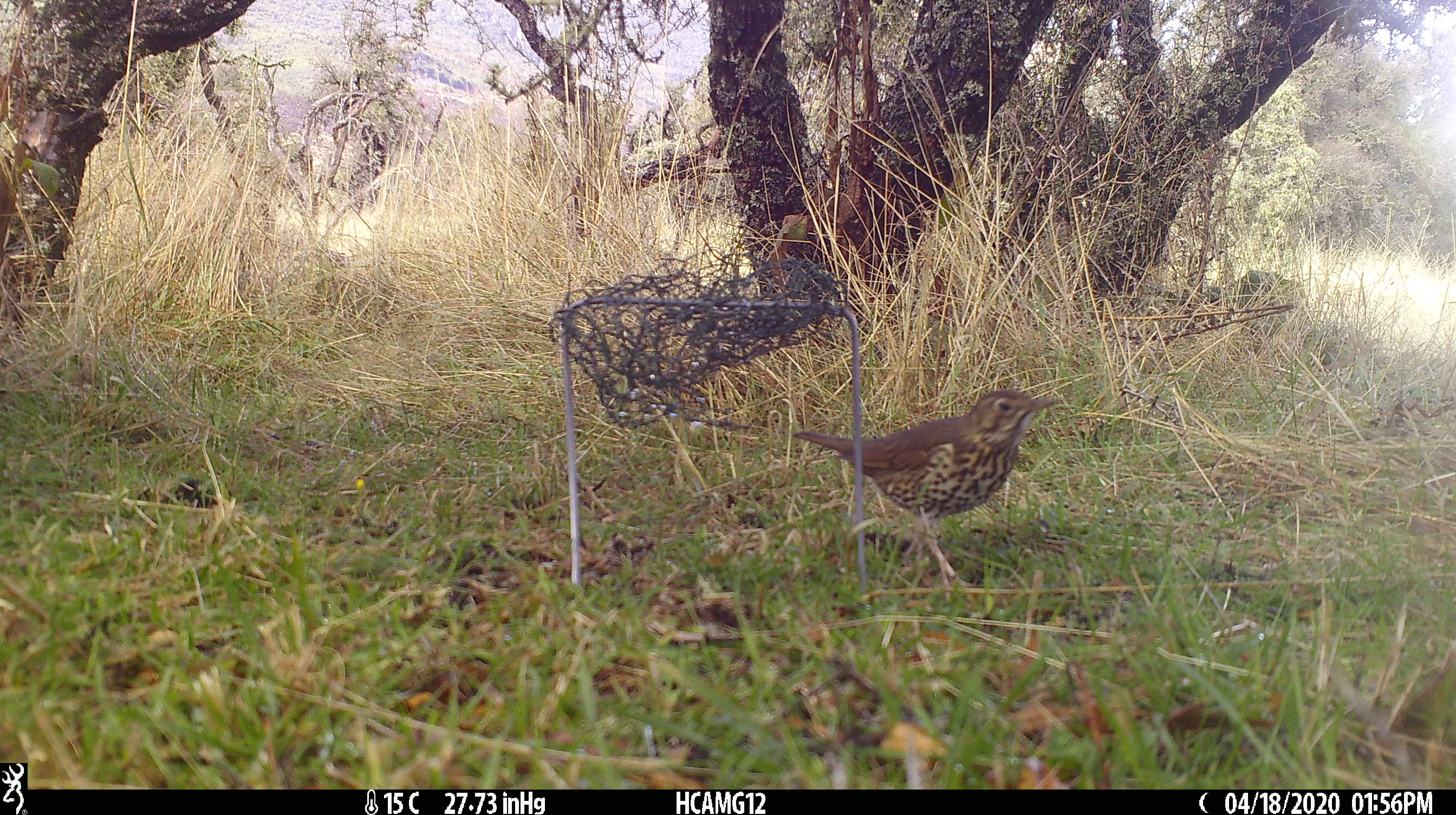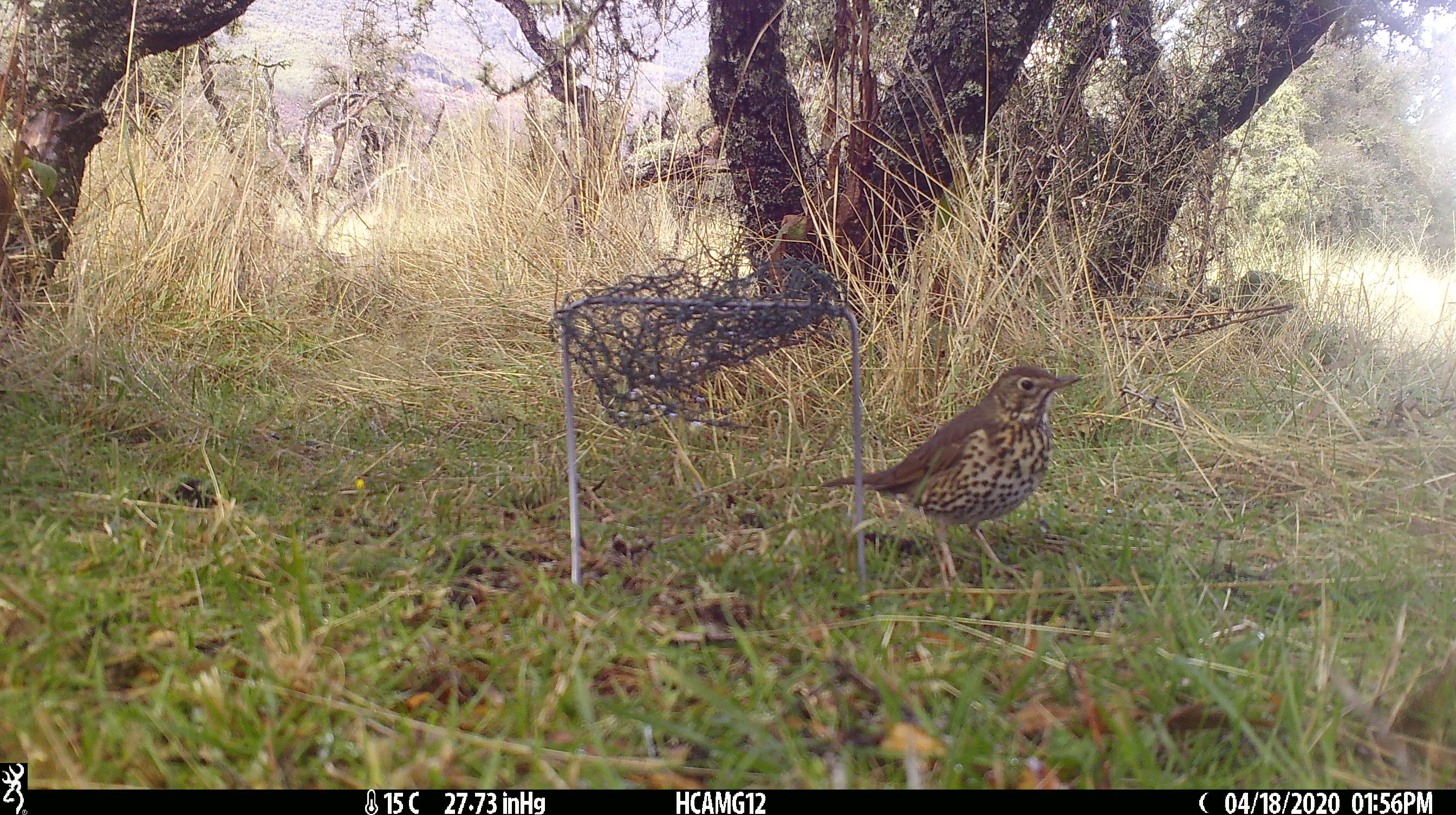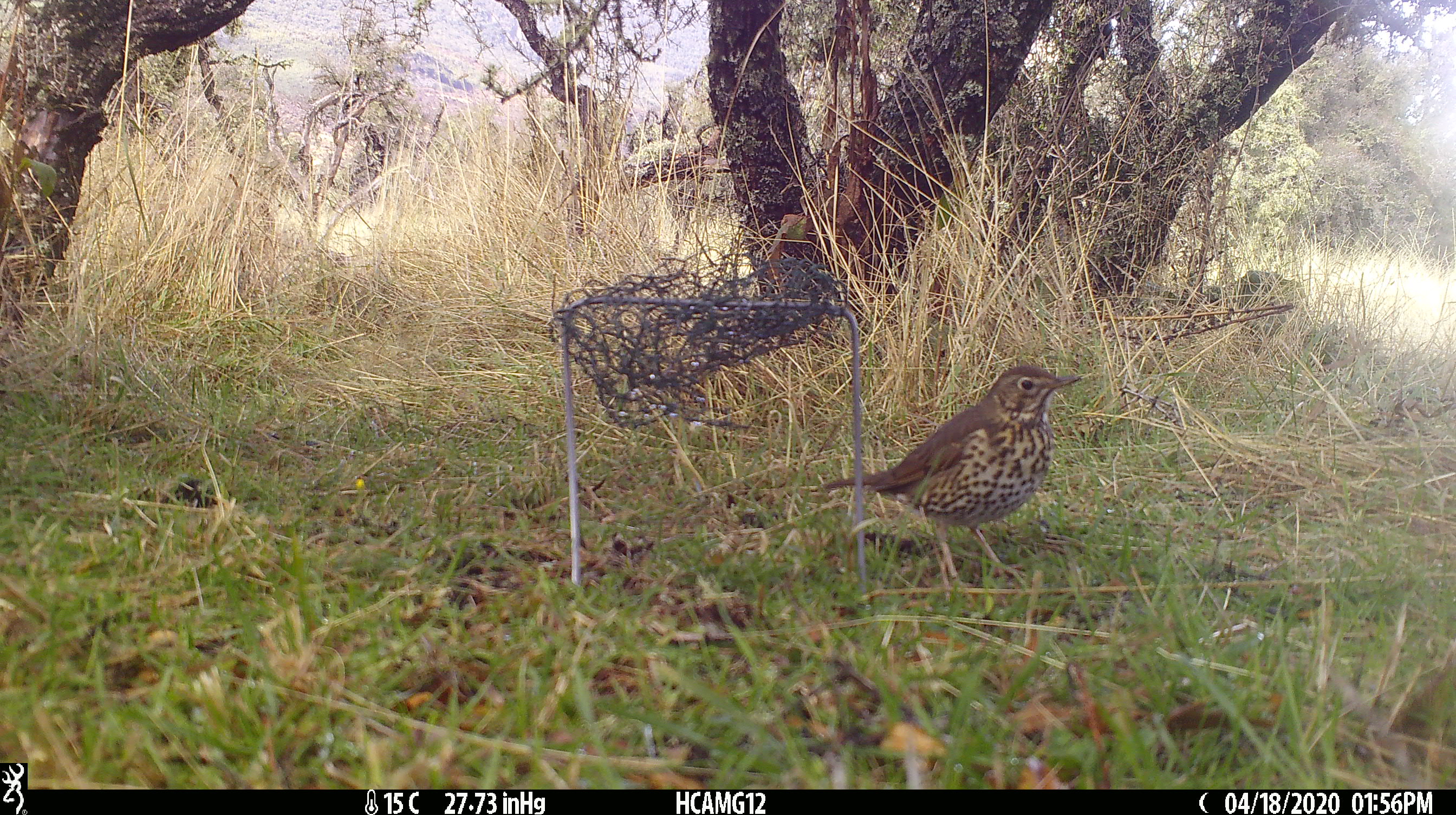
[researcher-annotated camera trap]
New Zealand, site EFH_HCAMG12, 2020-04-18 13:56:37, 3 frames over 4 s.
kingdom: Animalia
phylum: Chordata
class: Aves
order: Passeriformes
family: Turdidae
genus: Turdus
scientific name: Turdus philomelos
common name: song thrush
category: thrush